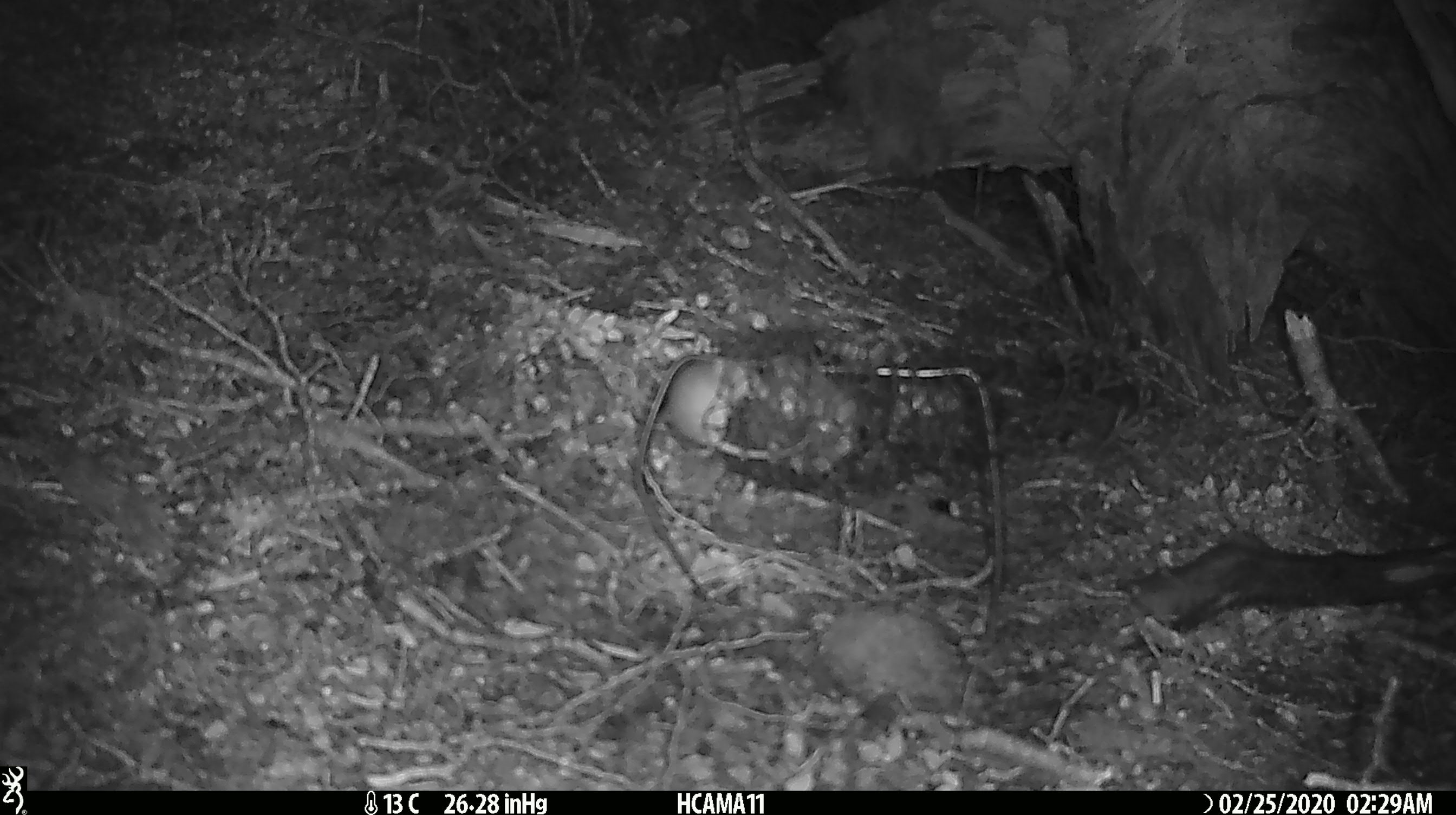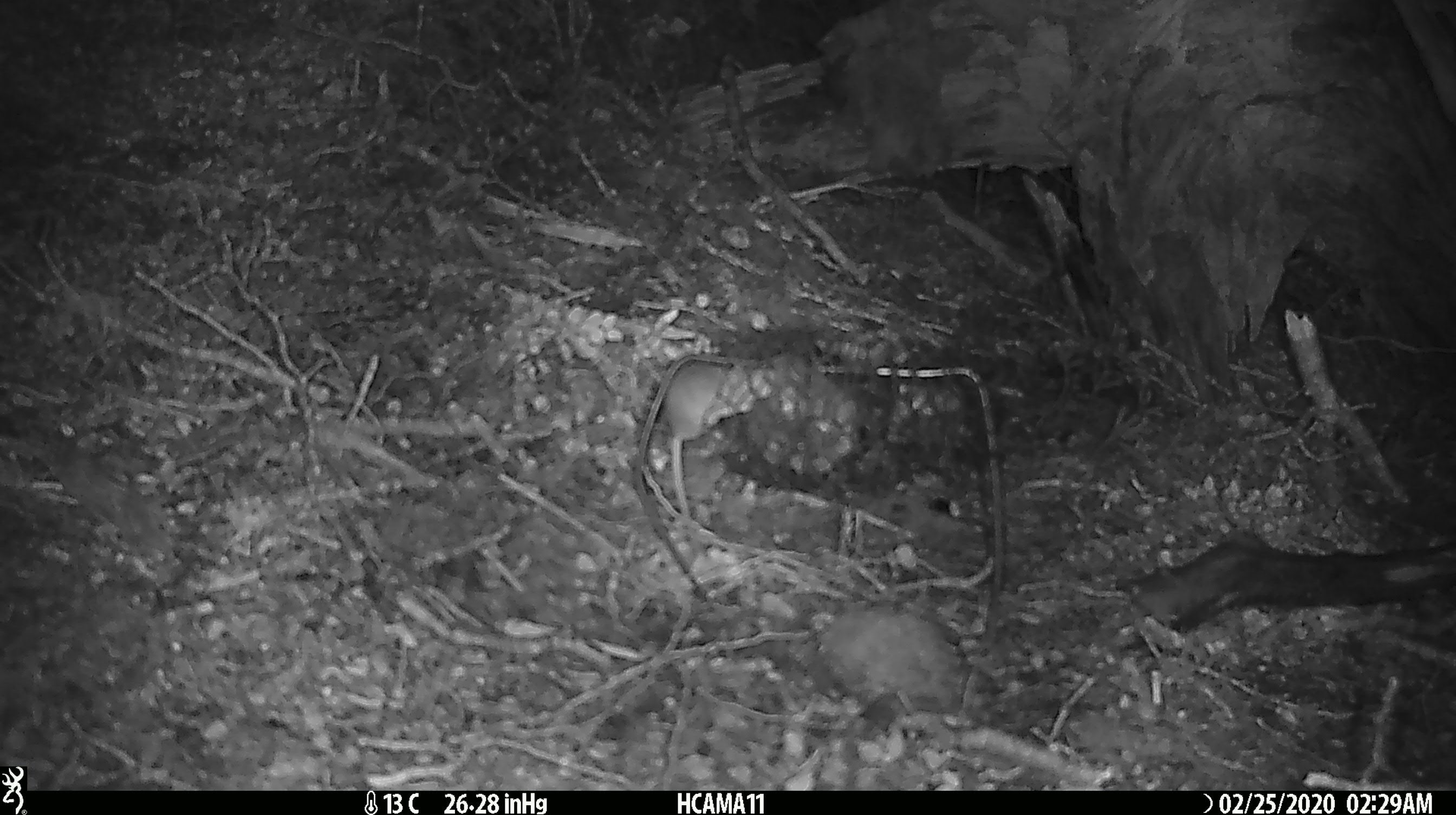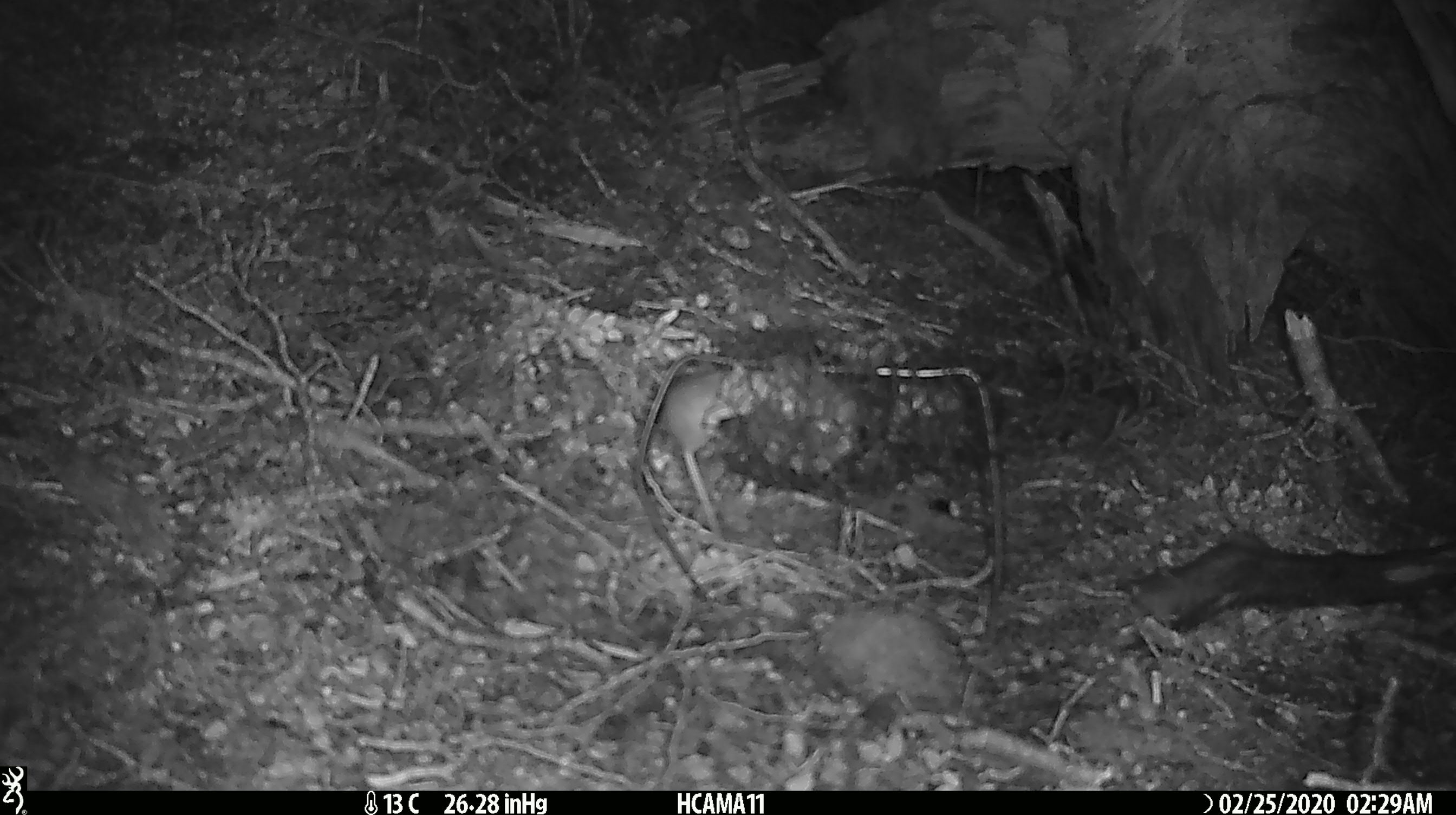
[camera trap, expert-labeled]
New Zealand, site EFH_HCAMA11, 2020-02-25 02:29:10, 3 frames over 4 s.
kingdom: Animalia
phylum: Chordata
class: Mammalia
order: Rodentia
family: Muridae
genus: Mus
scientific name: Mus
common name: mouse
Mouse (Mus).